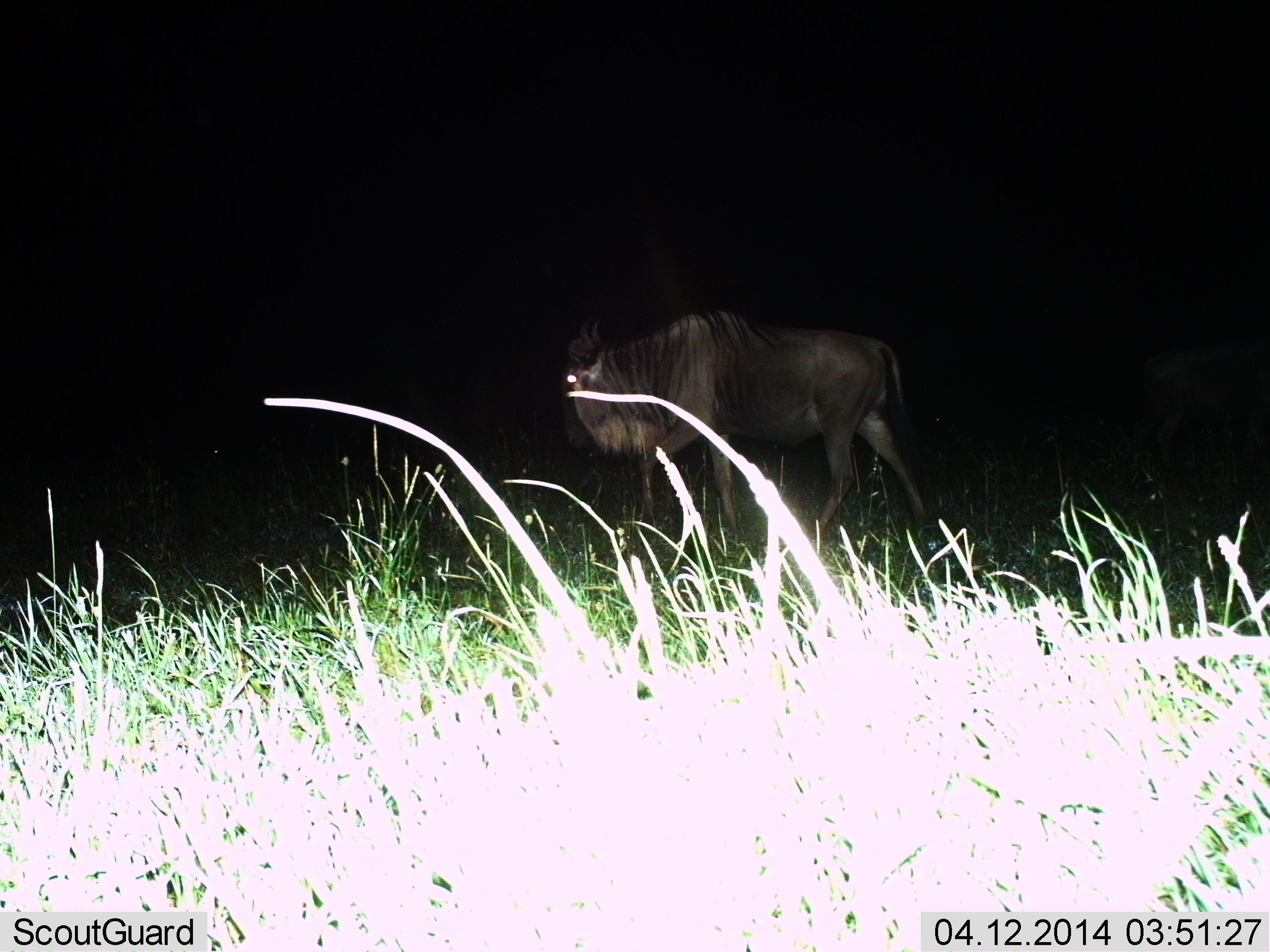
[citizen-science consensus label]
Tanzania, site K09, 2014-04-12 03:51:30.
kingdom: Animalia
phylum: Chordata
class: Mammalia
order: Artiodactyla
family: Bovidae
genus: Connochaetes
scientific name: Connochaetes taurinus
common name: blue wildebeest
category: wildebeest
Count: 1.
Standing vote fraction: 34%.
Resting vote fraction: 0%.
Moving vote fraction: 75%.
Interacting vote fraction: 0%.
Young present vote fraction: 0%.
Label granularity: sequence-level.